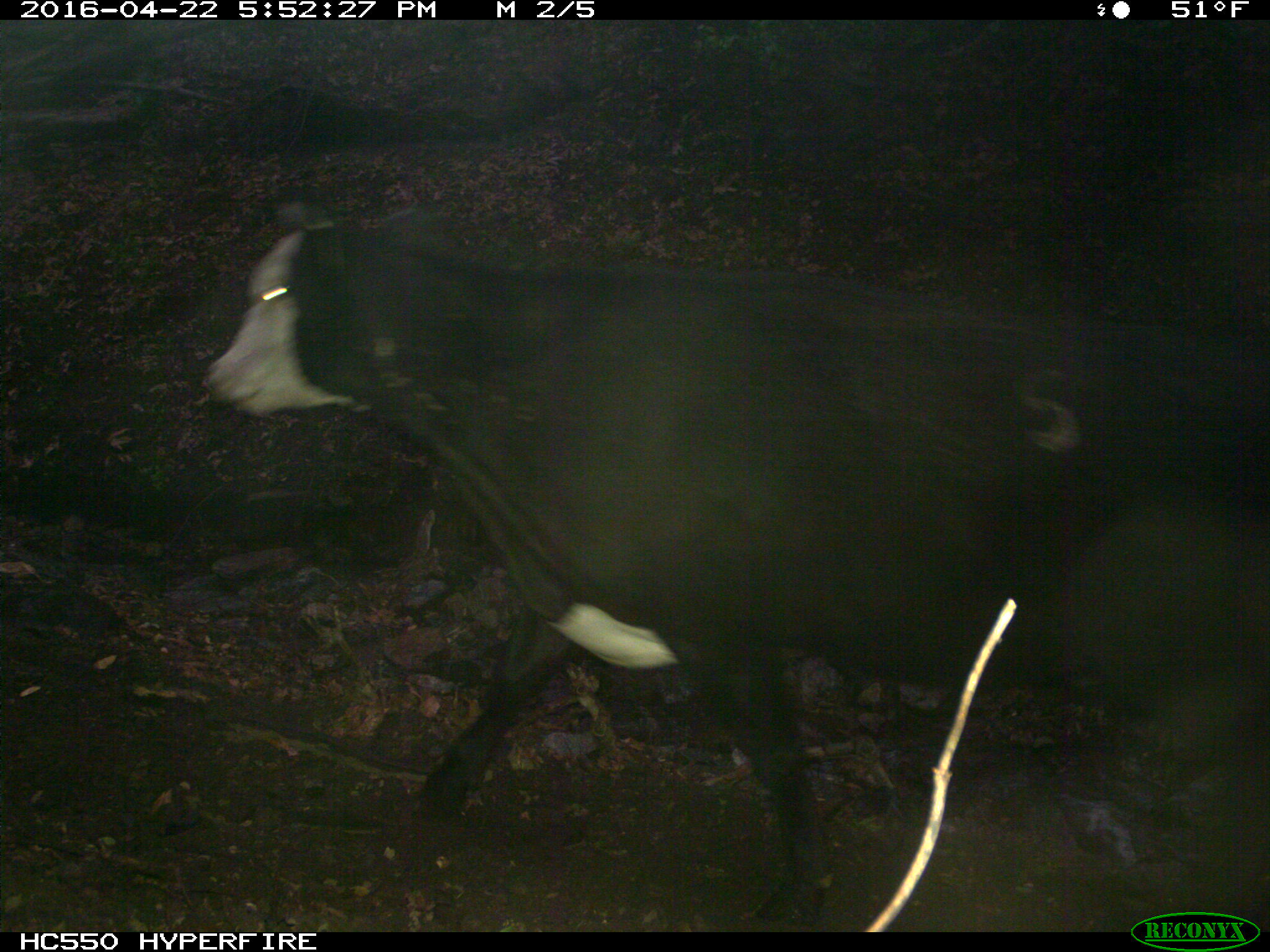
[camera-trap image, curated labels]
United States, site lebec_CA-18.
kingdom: Animalia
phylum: Chordata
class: Mammalia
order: Artiodactyla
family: Bovidae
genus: Bos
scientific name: Bos taurus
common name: domestic cow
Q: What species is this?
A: Bos taurus (domestic cow).